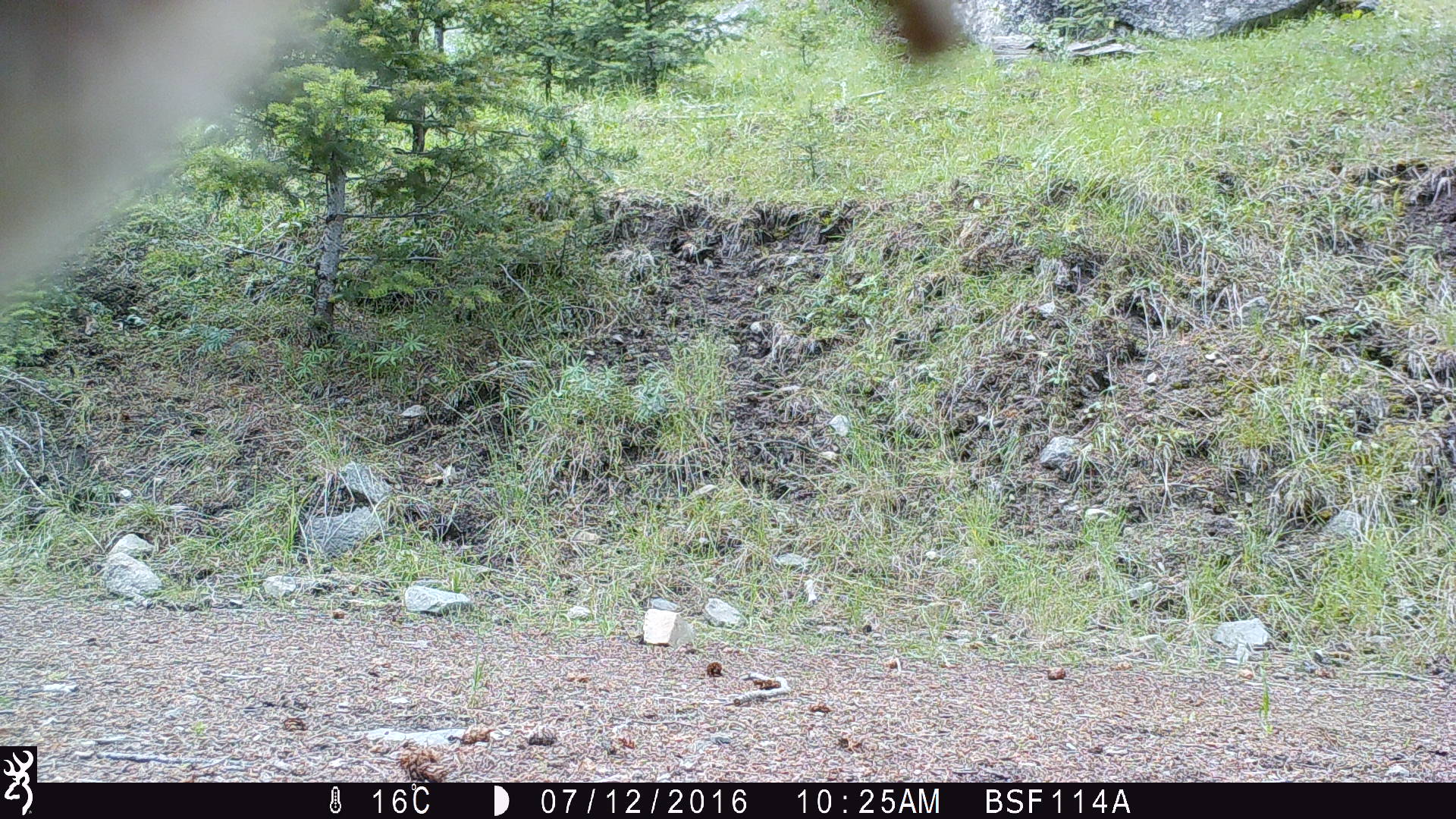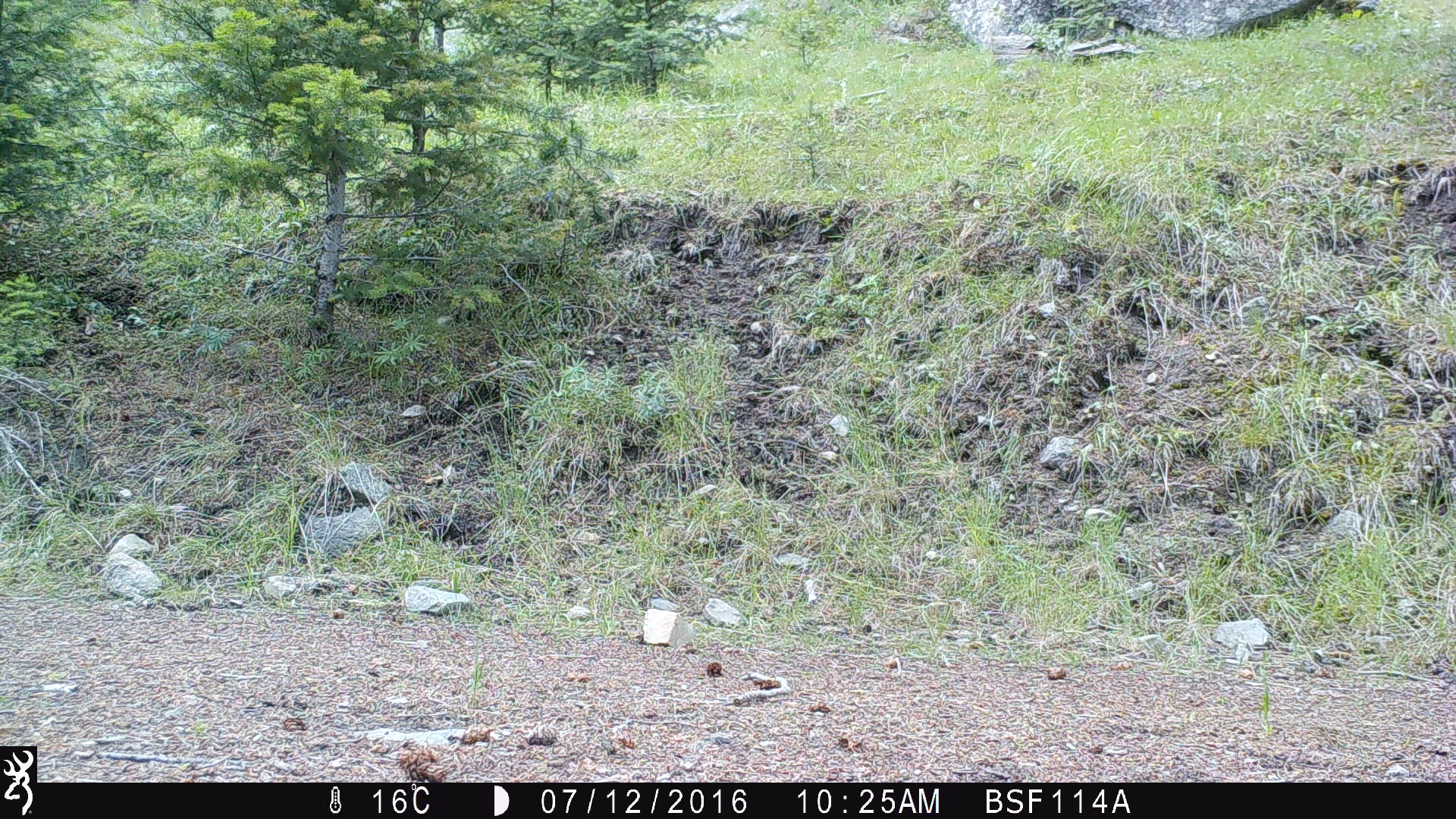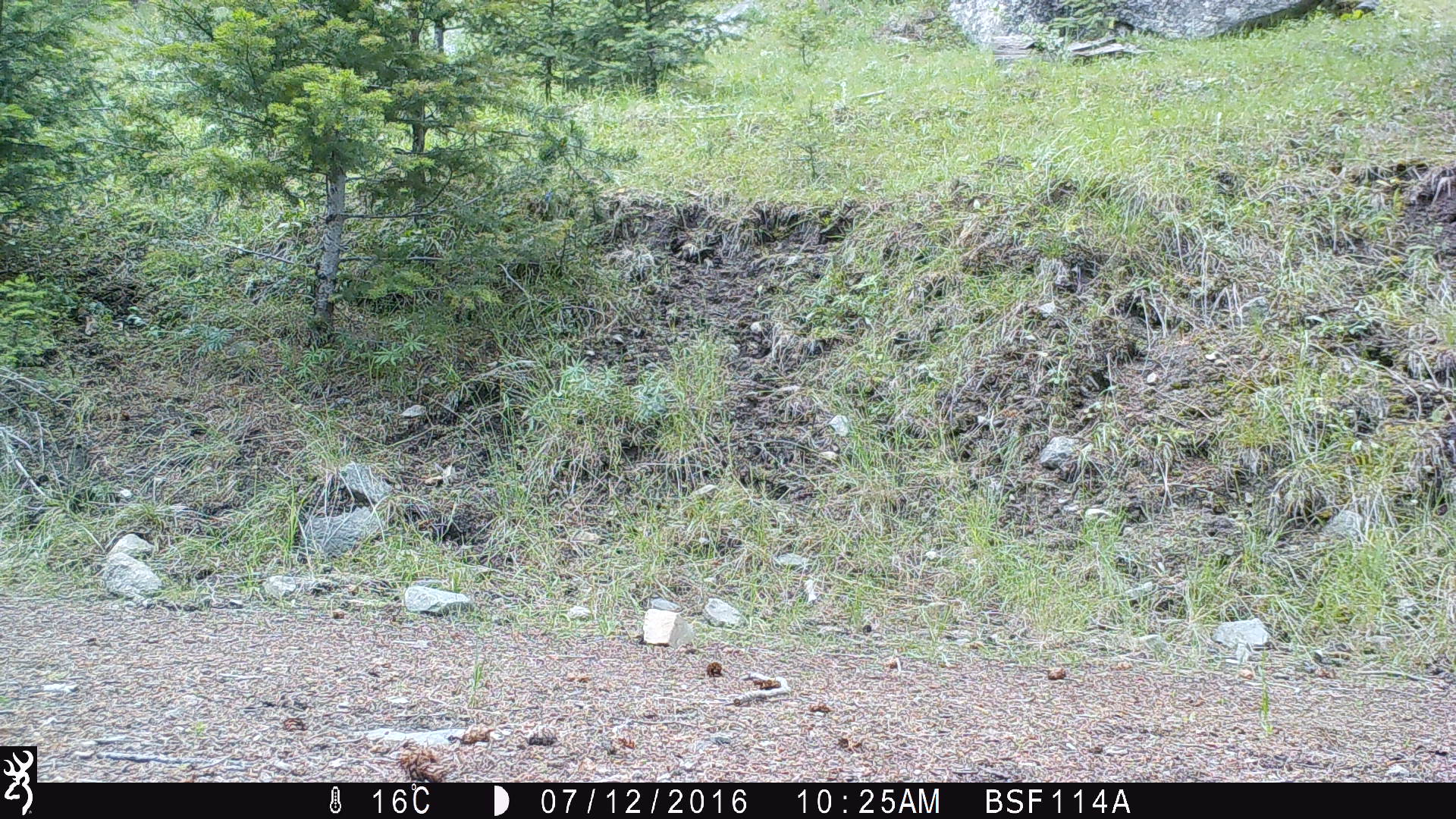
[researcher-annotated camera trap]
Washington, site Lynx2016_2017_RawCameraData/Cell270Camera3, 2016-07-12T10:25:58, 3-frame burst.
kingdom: Animalia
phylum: Chordata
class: Mammalia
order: Artiodactyla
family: Bovidae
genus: Bos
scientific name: Bos taurus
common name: domestic cattle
Domestic cattle (Bos taurus). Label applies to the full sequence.